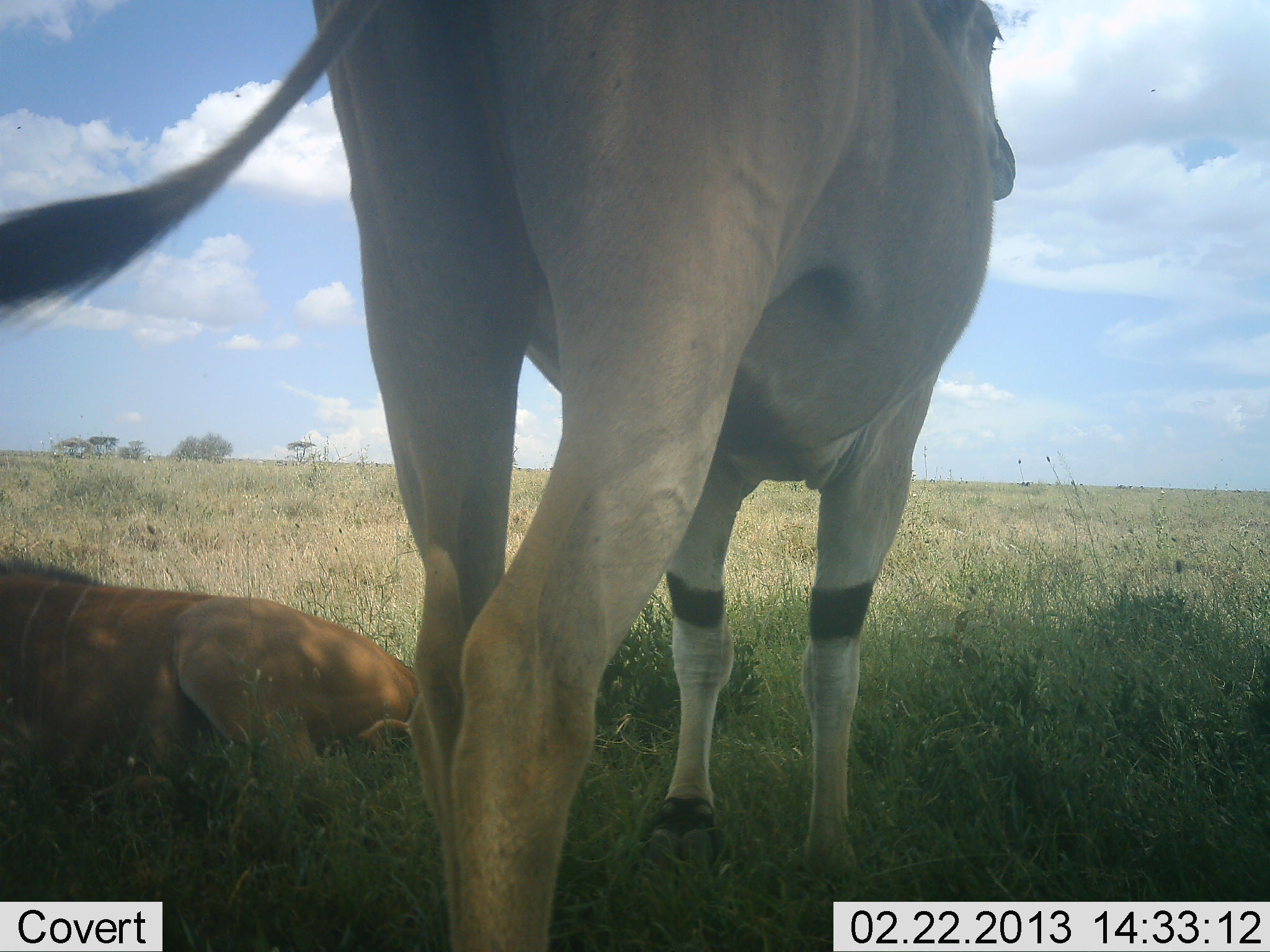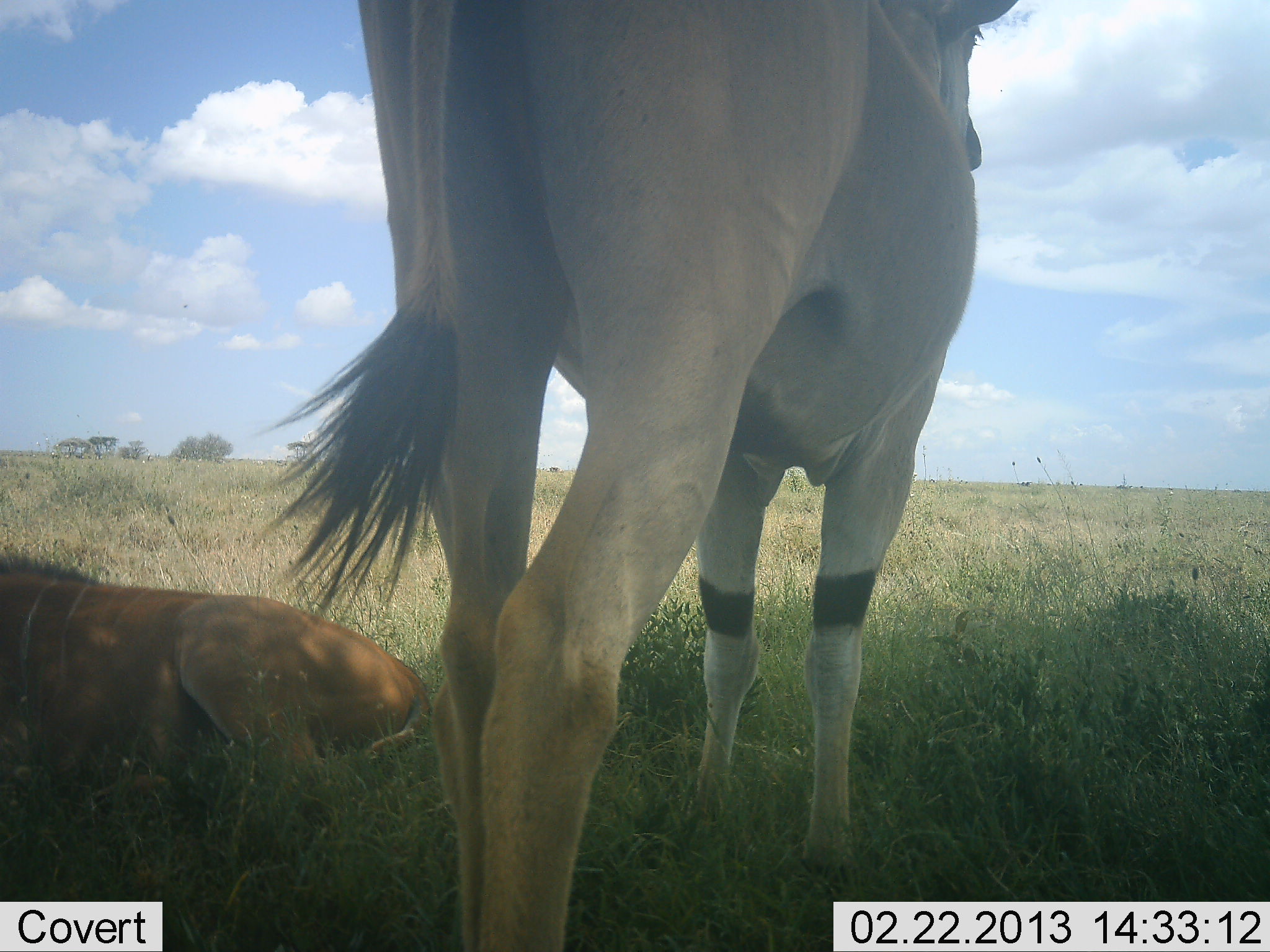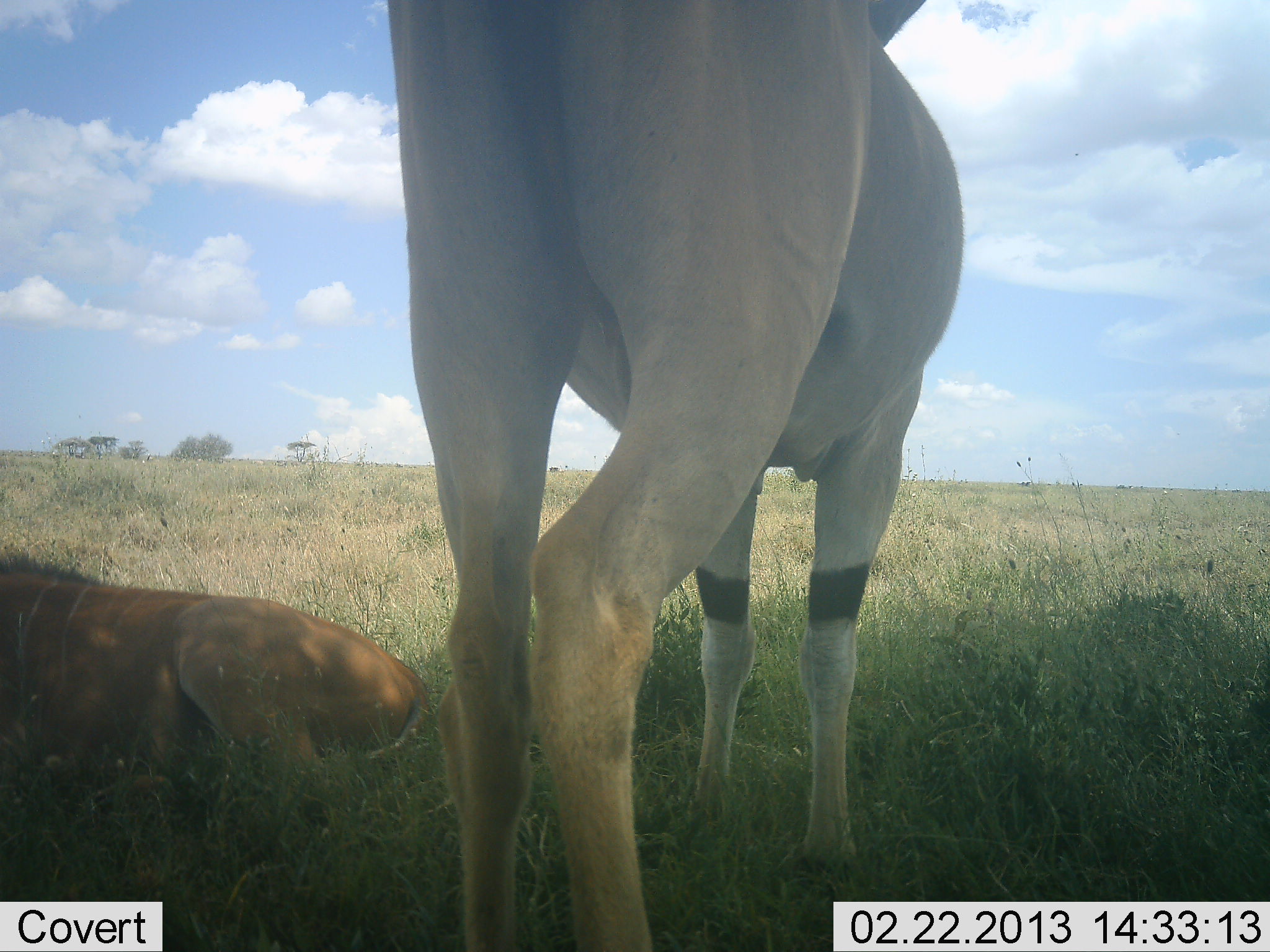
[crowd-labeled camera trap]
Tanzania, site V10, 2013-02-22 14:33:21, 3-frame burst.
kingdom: Animalia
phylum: Chordata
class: Mammalia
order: Artiodactyla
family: Bovidae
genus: Tragelaphus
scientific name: Tragelaphus oryx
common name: eland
Eland (Tragelaphus oryx), count 2. Behavior (volunteer vote fractions): standing 78%, resting 100%, moving 6%, interacting 0%. Young present (vote fraction): 22%. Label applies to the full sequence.